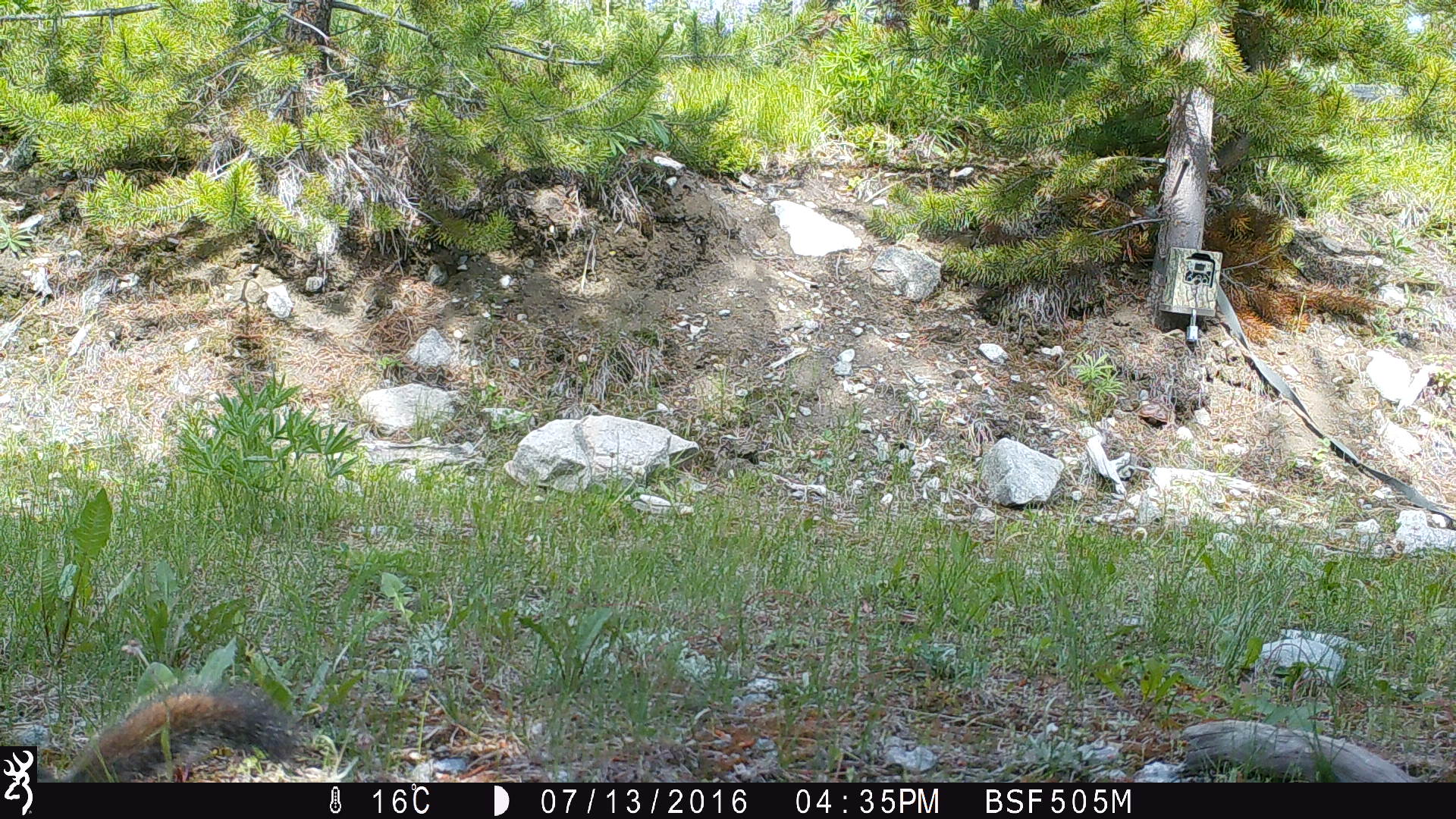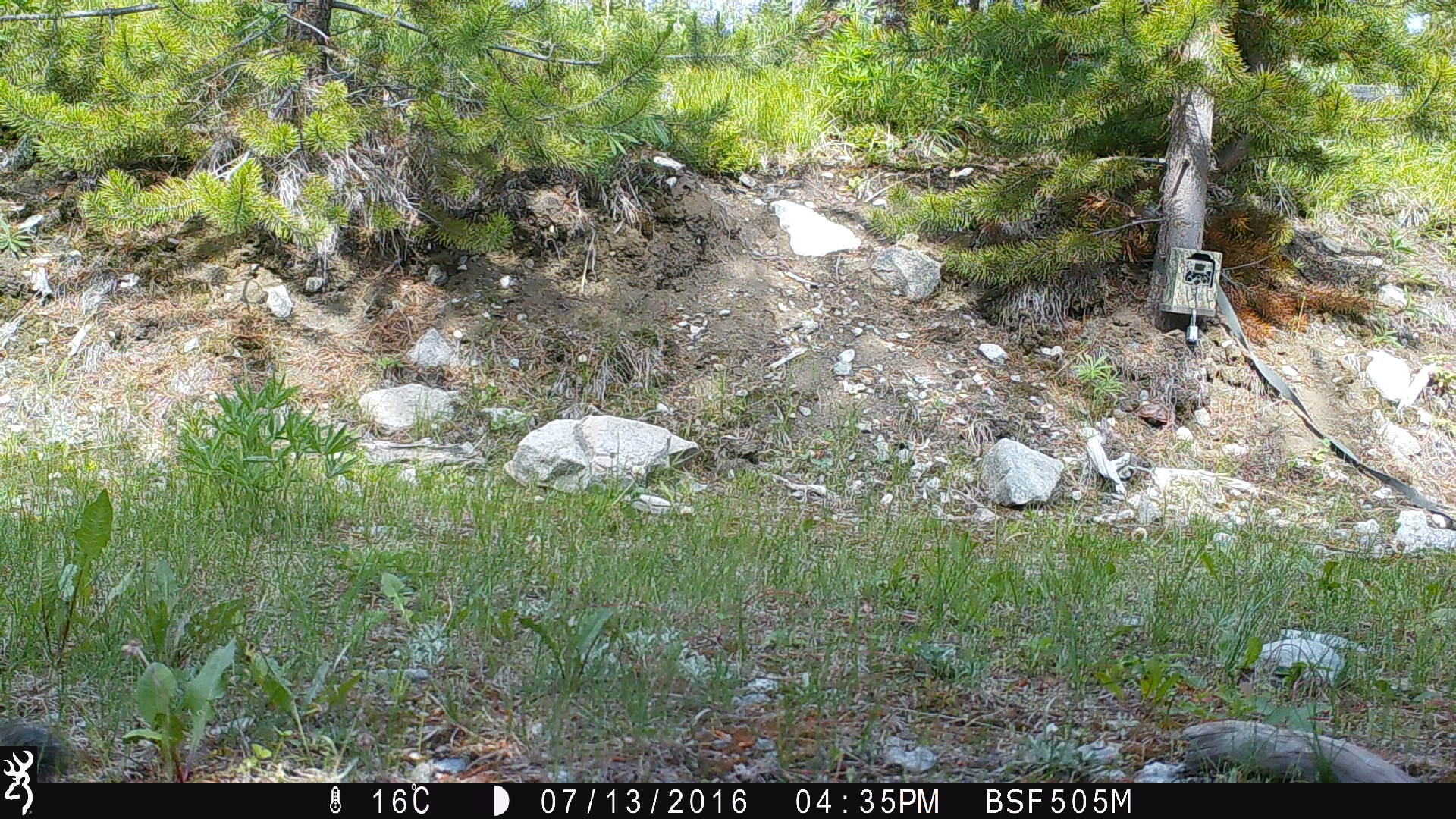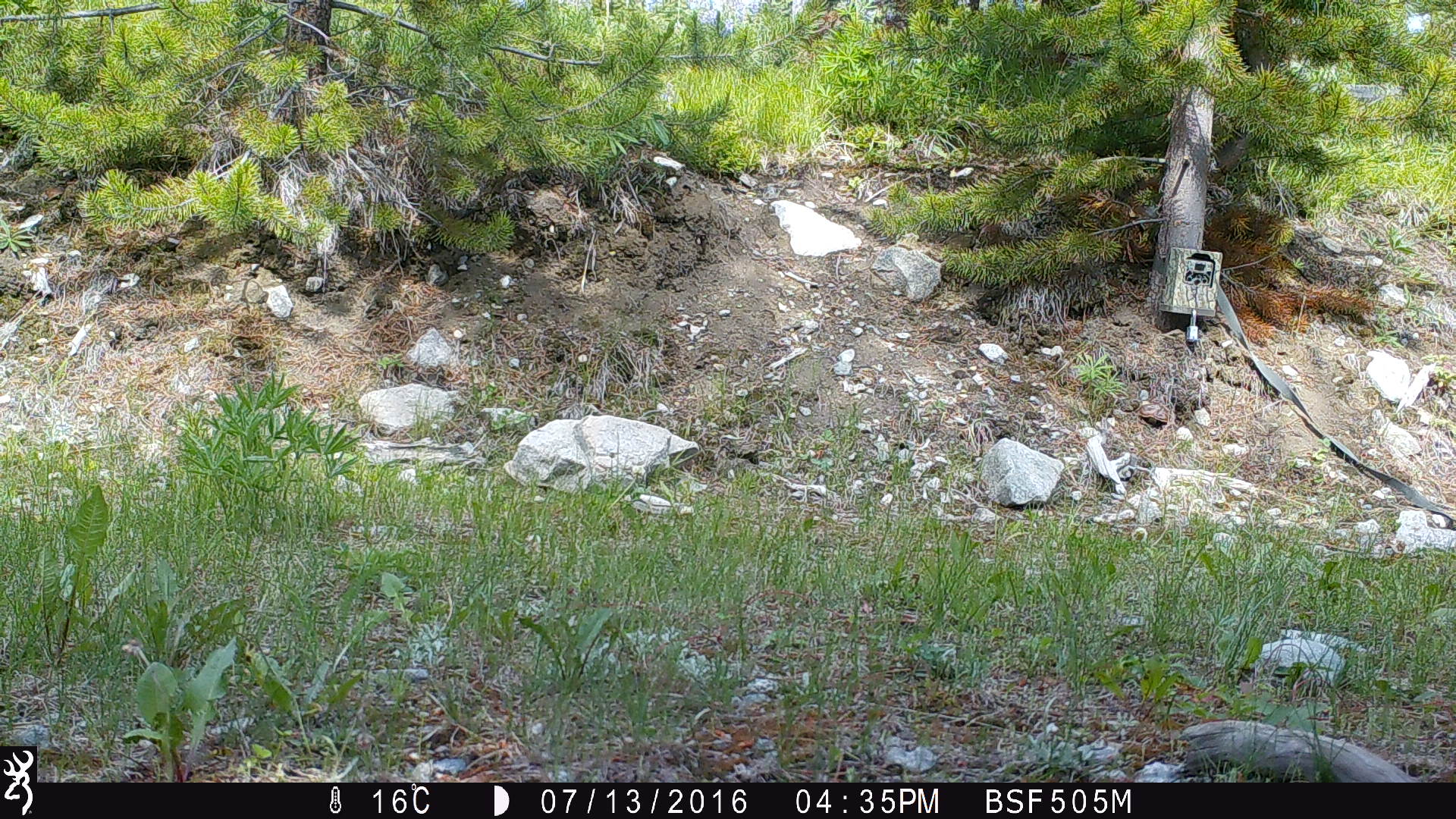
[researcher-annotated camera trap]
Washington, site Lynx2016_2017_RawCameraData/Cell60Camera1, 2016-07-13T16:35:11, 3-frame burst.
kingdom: Animalia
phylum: Chordata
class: Mammalia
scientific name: Mammalia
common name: small mammal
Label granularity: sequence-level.